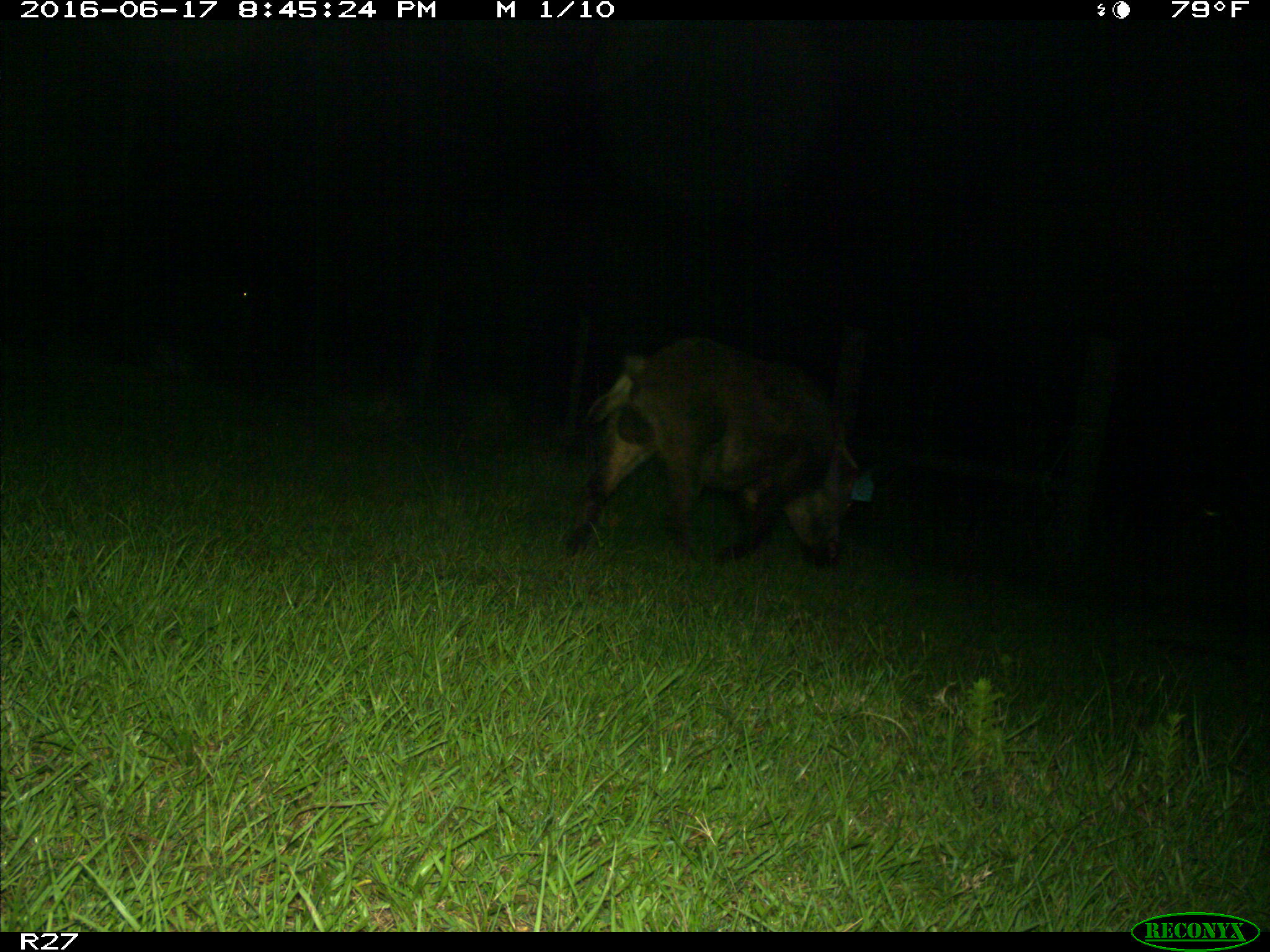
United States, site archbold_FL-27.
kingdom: Animalia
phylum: Chordata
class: Mammalia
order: Artiodactyla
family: Suidae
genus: Sus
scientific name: Sus scrofa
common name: wild boar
Sus scrofa (wild boar).